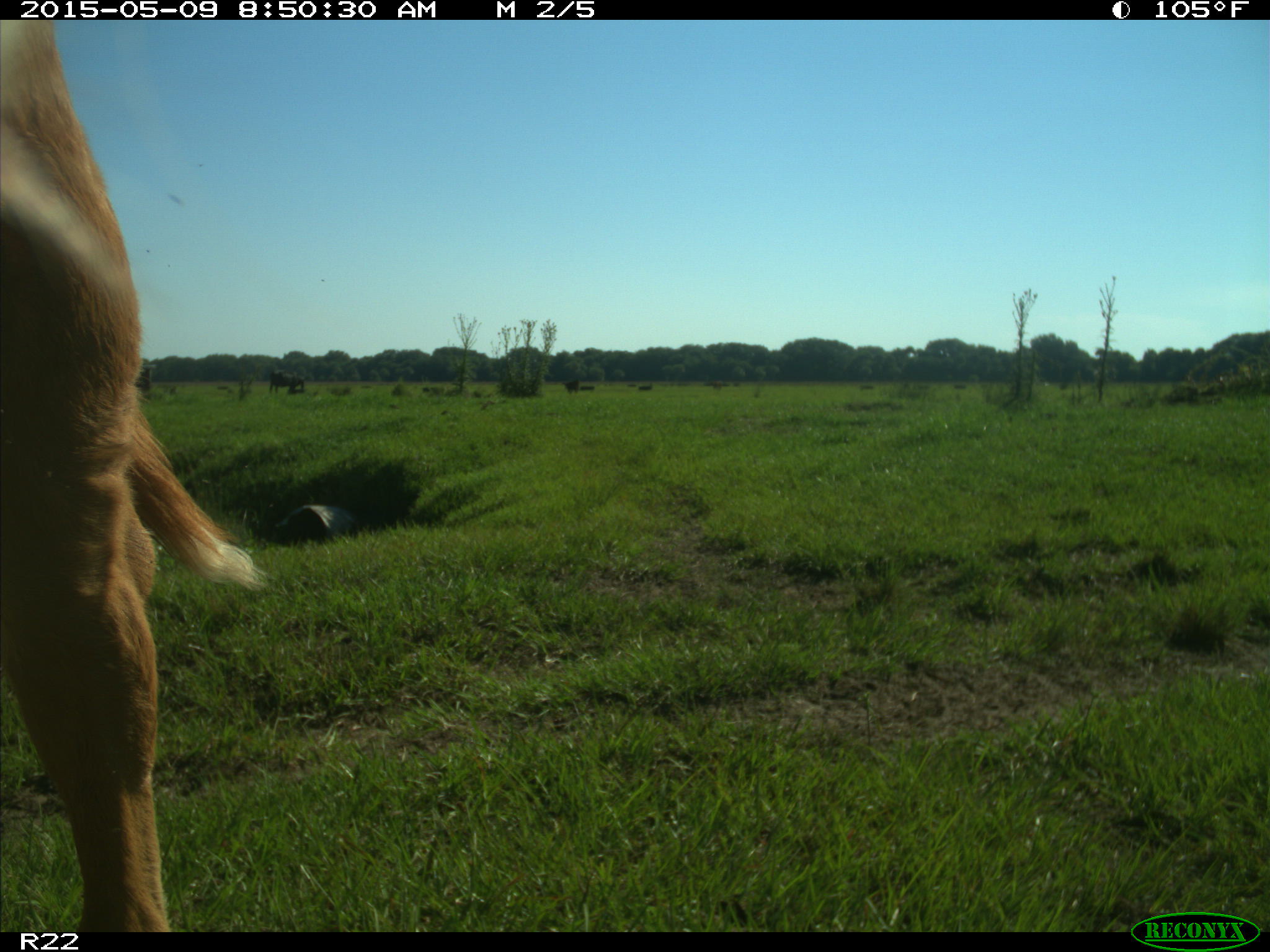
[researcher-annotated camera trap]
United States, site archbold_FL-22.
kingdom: Animalia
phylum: Chordata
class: Mammalia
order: Artiodactyla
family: Bovidae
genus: Bos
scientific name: Bos taurus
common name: domestic cow